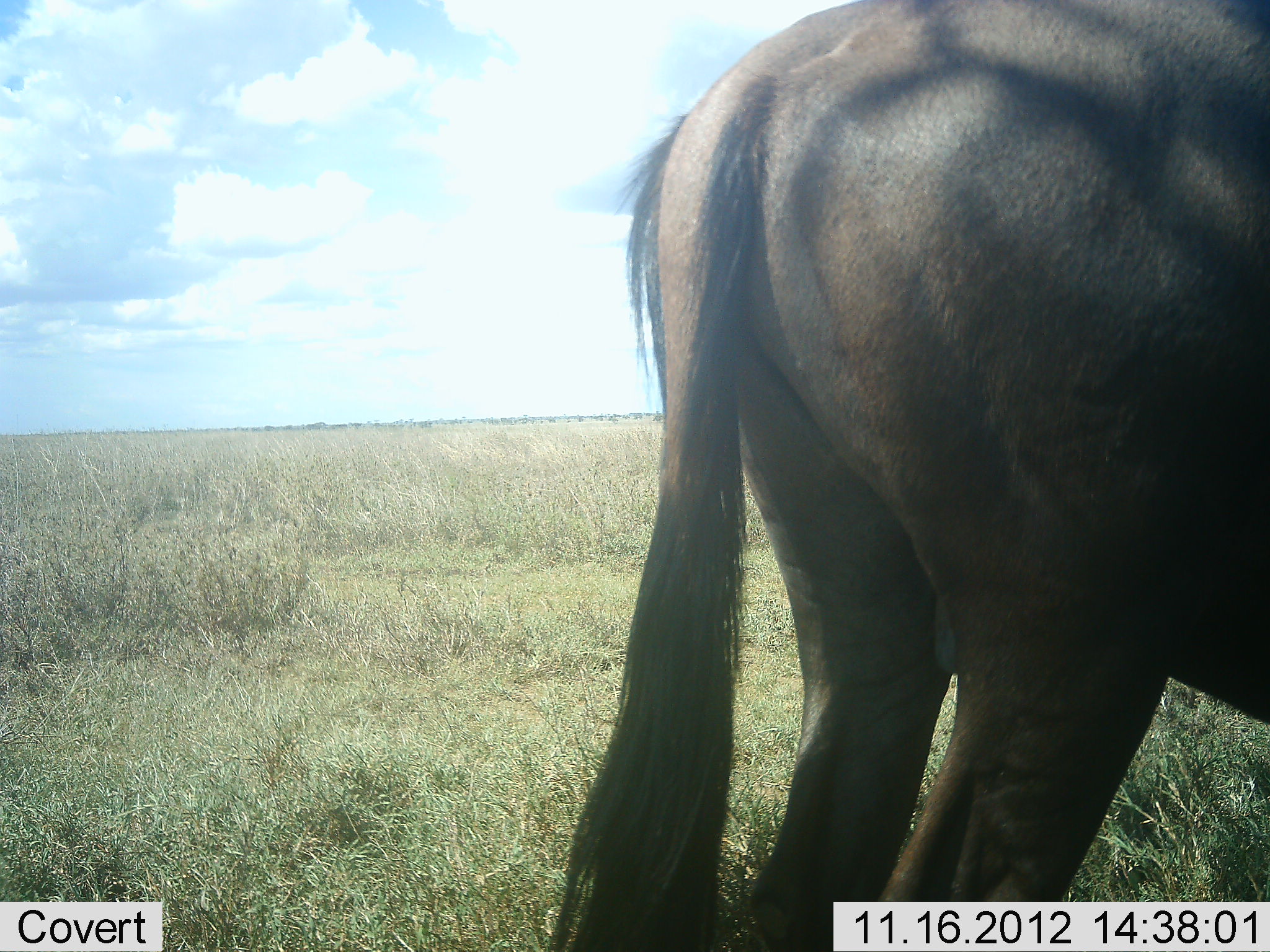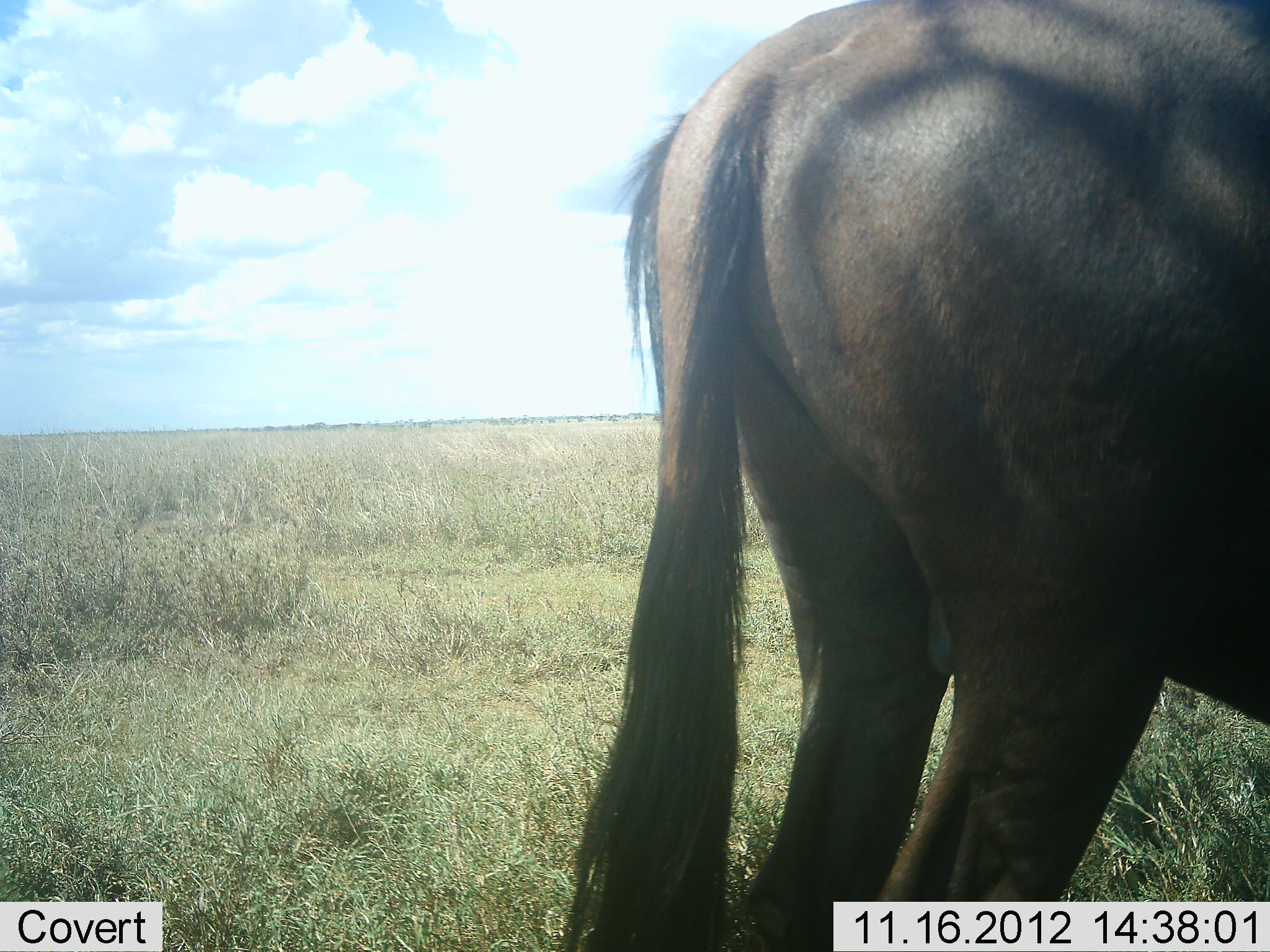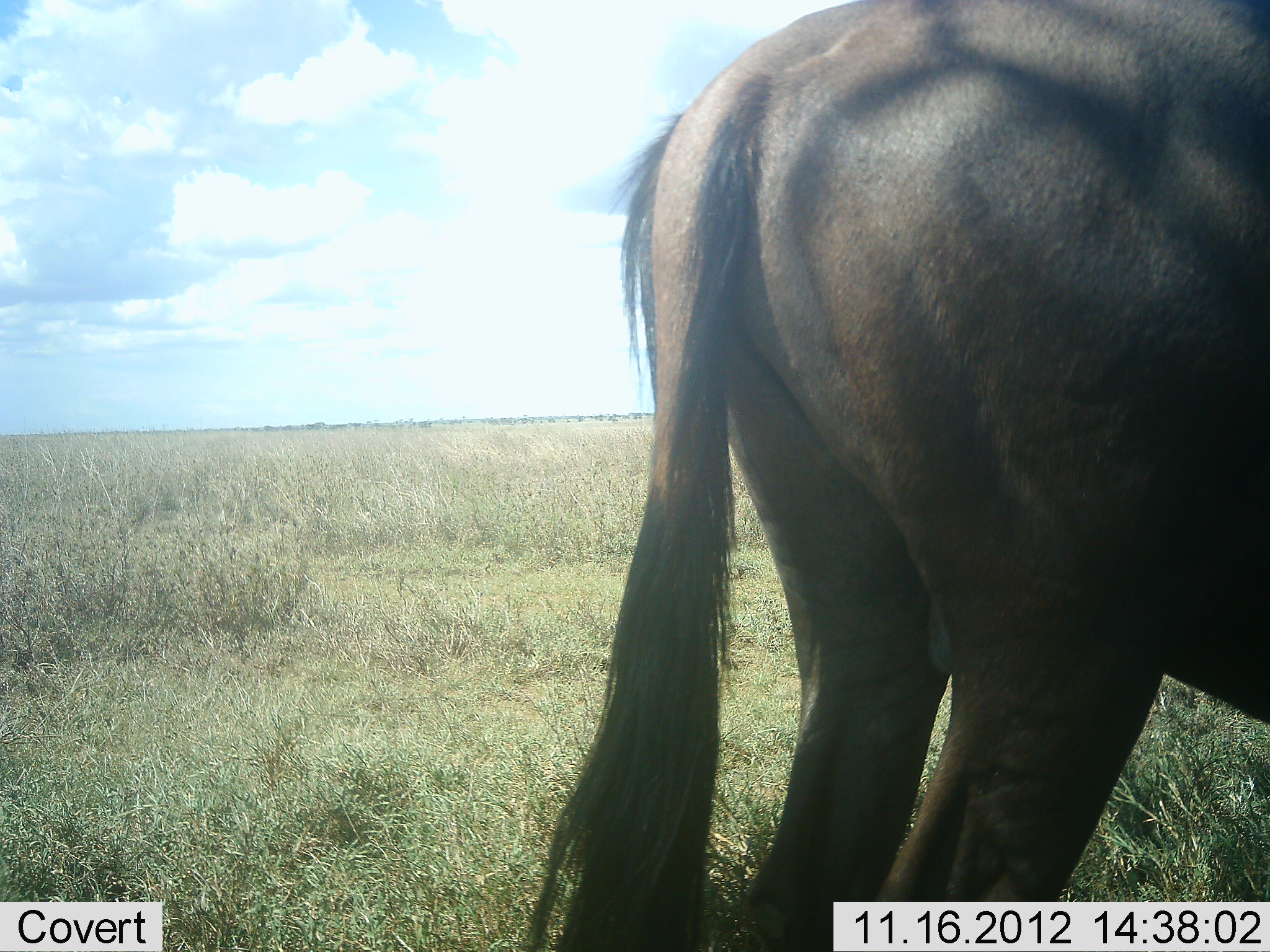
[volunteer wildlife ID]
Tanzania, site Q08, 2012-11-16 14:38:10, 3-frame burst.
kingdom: Animalia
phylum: Chordata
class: Mammalia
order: Artiodactyla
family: Bovidae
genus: Connochaetes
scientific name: Connochaetes taurinus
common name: blue wildebeest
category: wildebeest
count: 1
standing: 100%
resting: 0%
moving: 0%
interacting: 0%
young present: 0%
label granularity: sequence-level